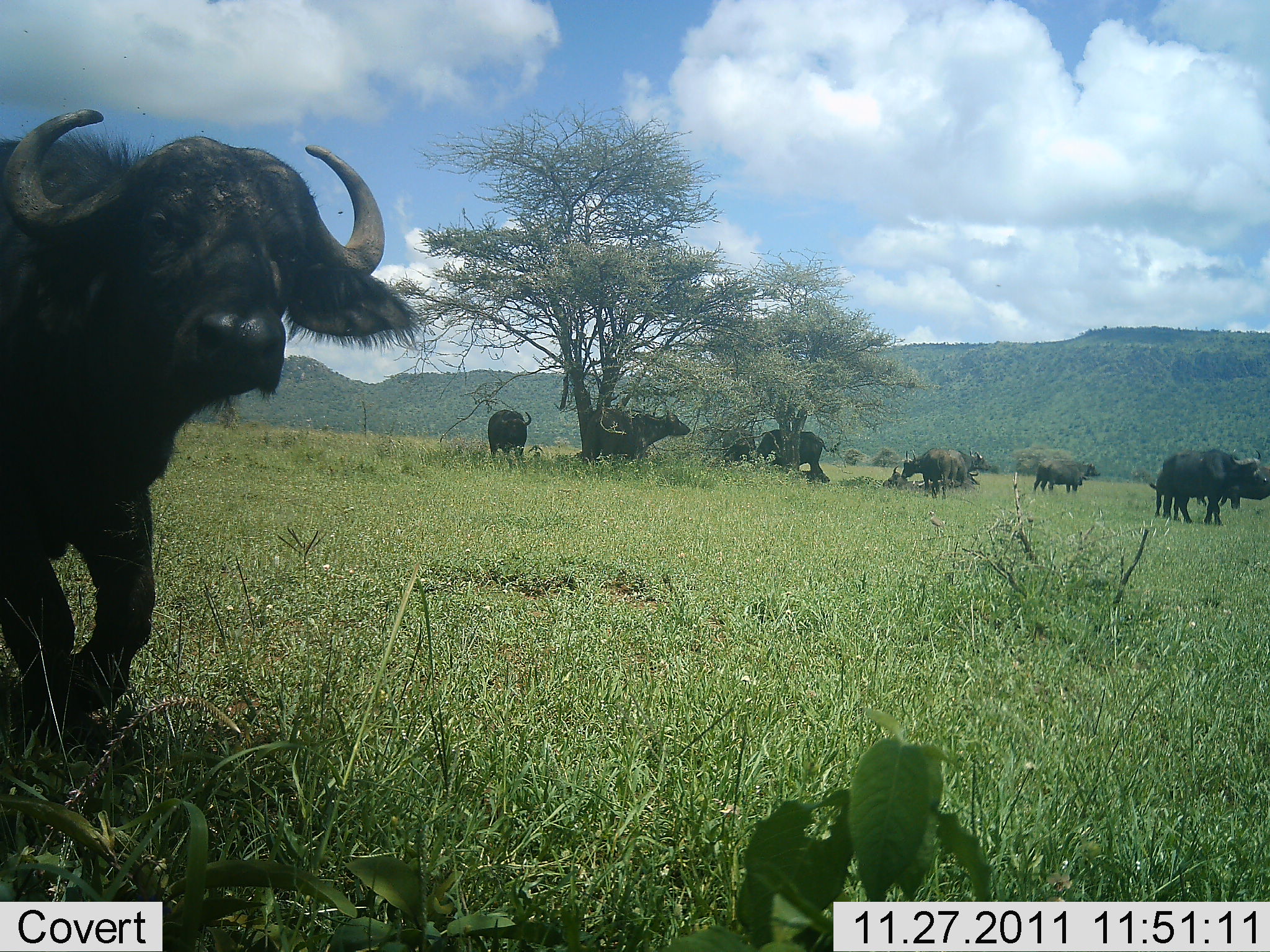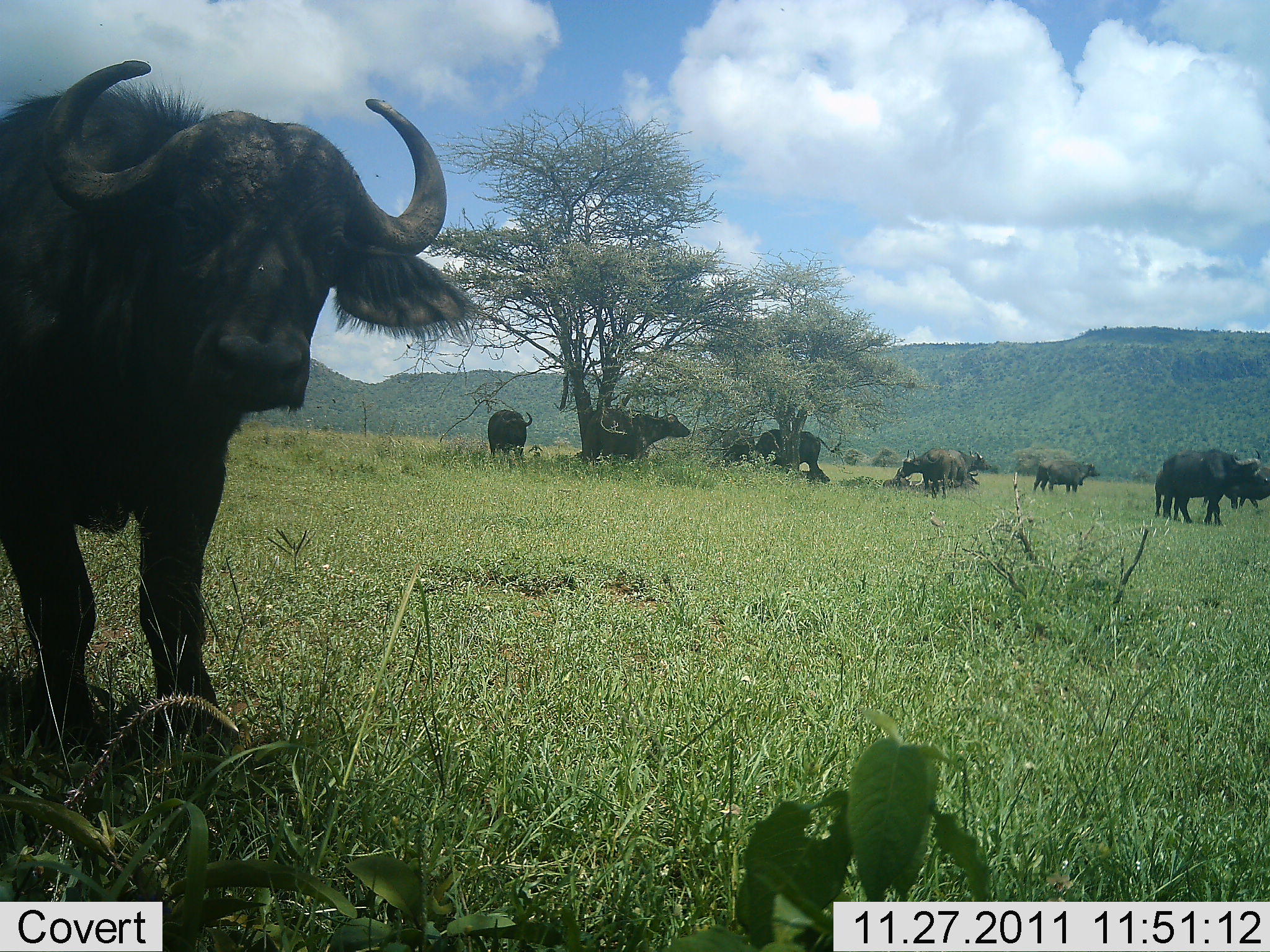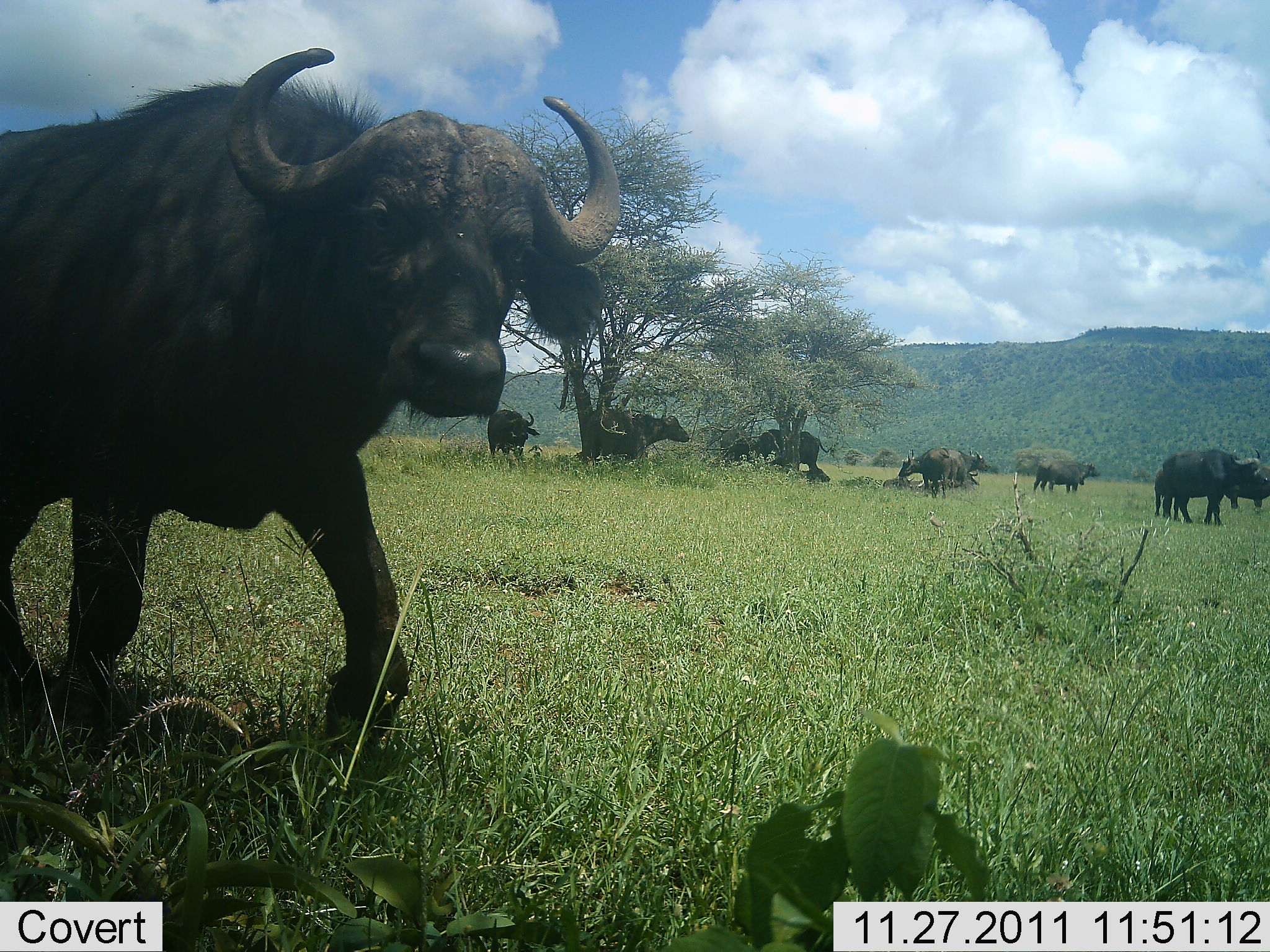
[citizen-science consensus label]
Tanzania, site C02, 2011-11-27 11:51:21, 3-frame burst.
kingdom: Animalia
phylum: Chordata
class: Mammalia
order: Artiodactyla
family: Bovidae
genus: Syncerus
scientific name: Syncerus caffer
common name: cape buffalo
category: buffalo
Buffalo (cape buffalo) (Syncerus caffer), count 9. Behavior (volunteer vote fractions): standing 80%, resting 13%, moving 73%, interacting 0%. Young present (vote fraction): 0%. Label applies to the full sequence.